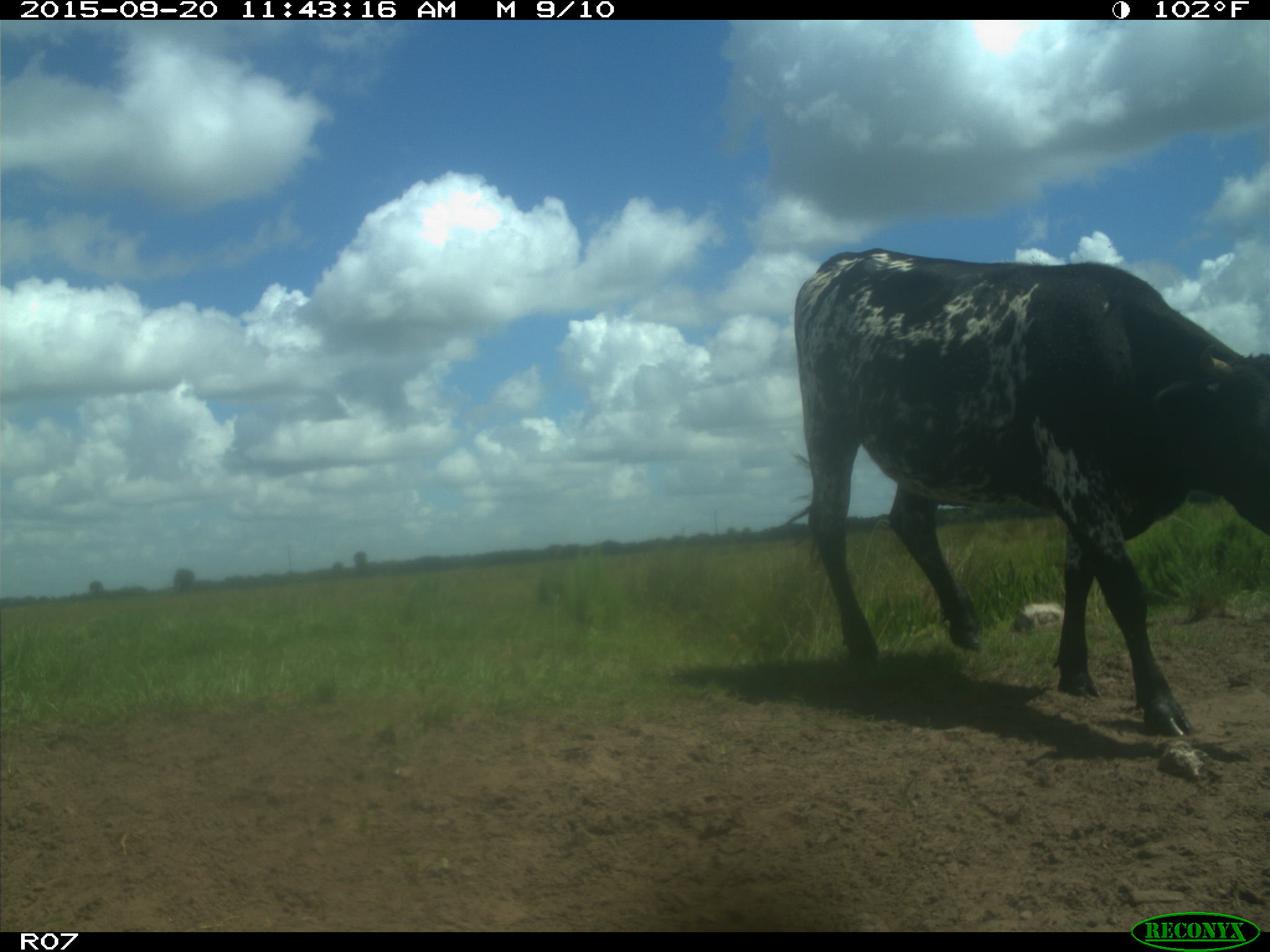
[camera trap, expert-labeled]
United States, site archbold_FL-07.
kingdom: Animalia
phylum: Chordata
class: Mammalia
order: Artiodactyla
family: Bovidae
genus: Bos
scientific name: Bos taurus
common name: domestic cow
Bos taurus (domestic cow).